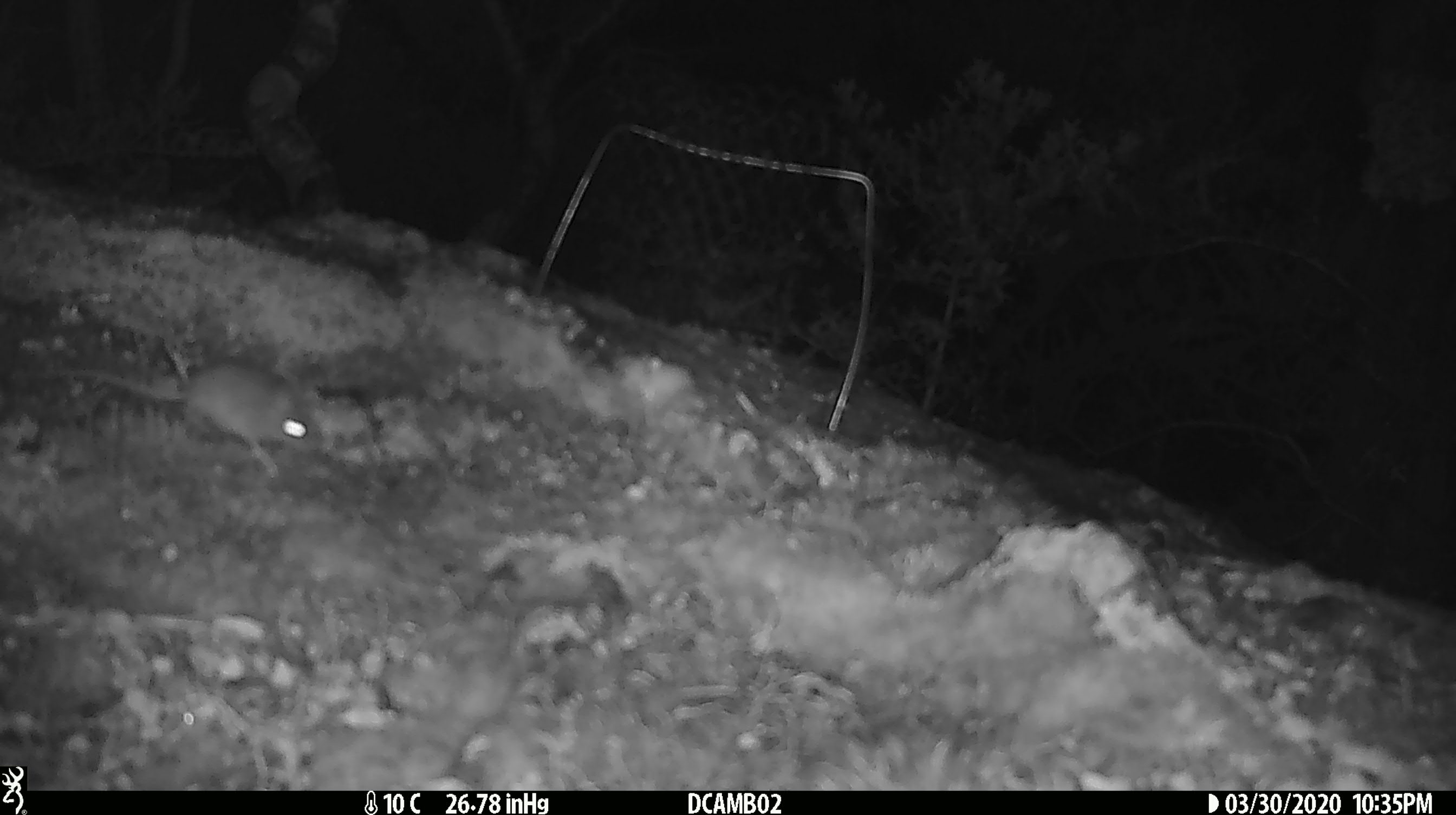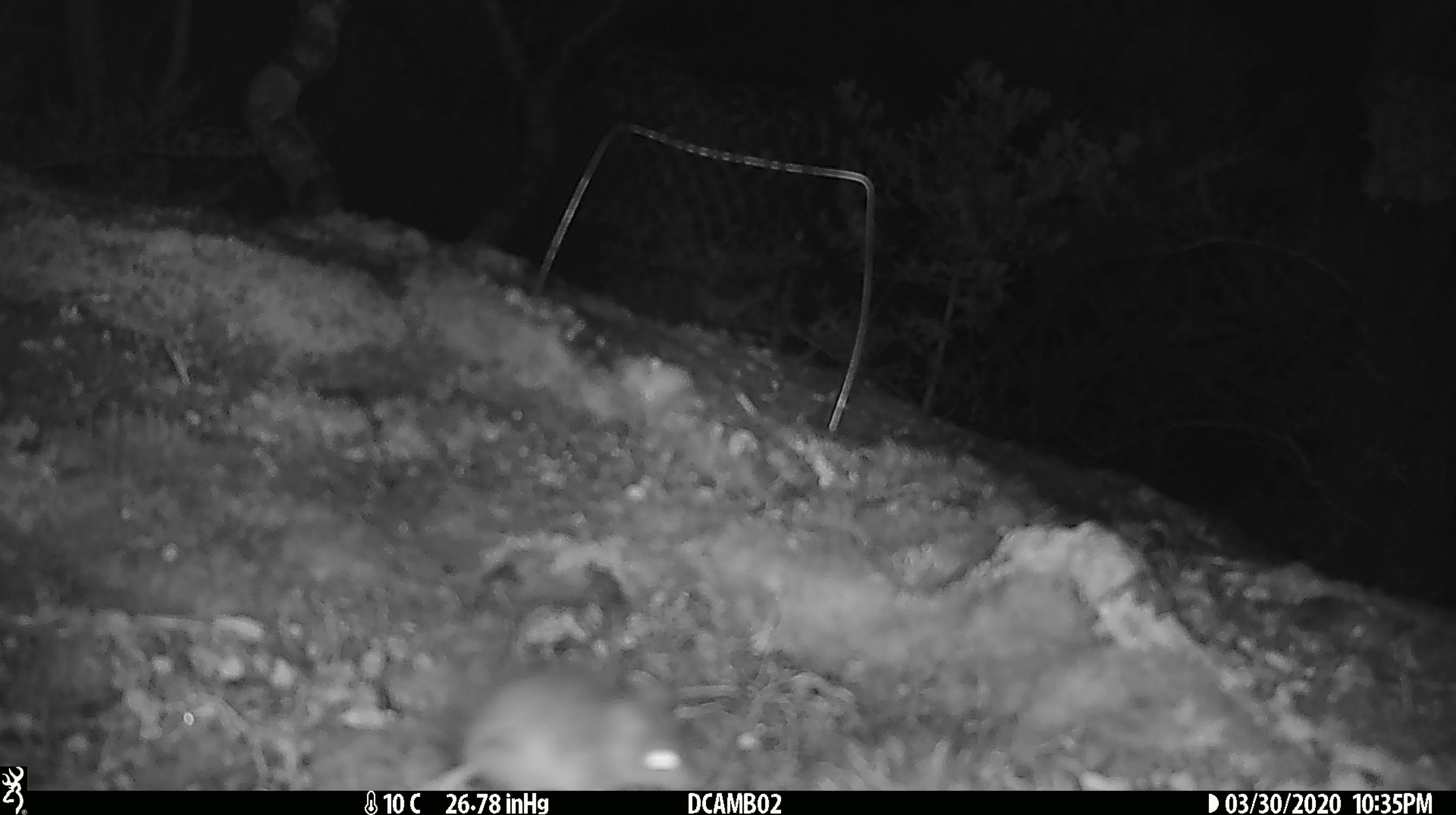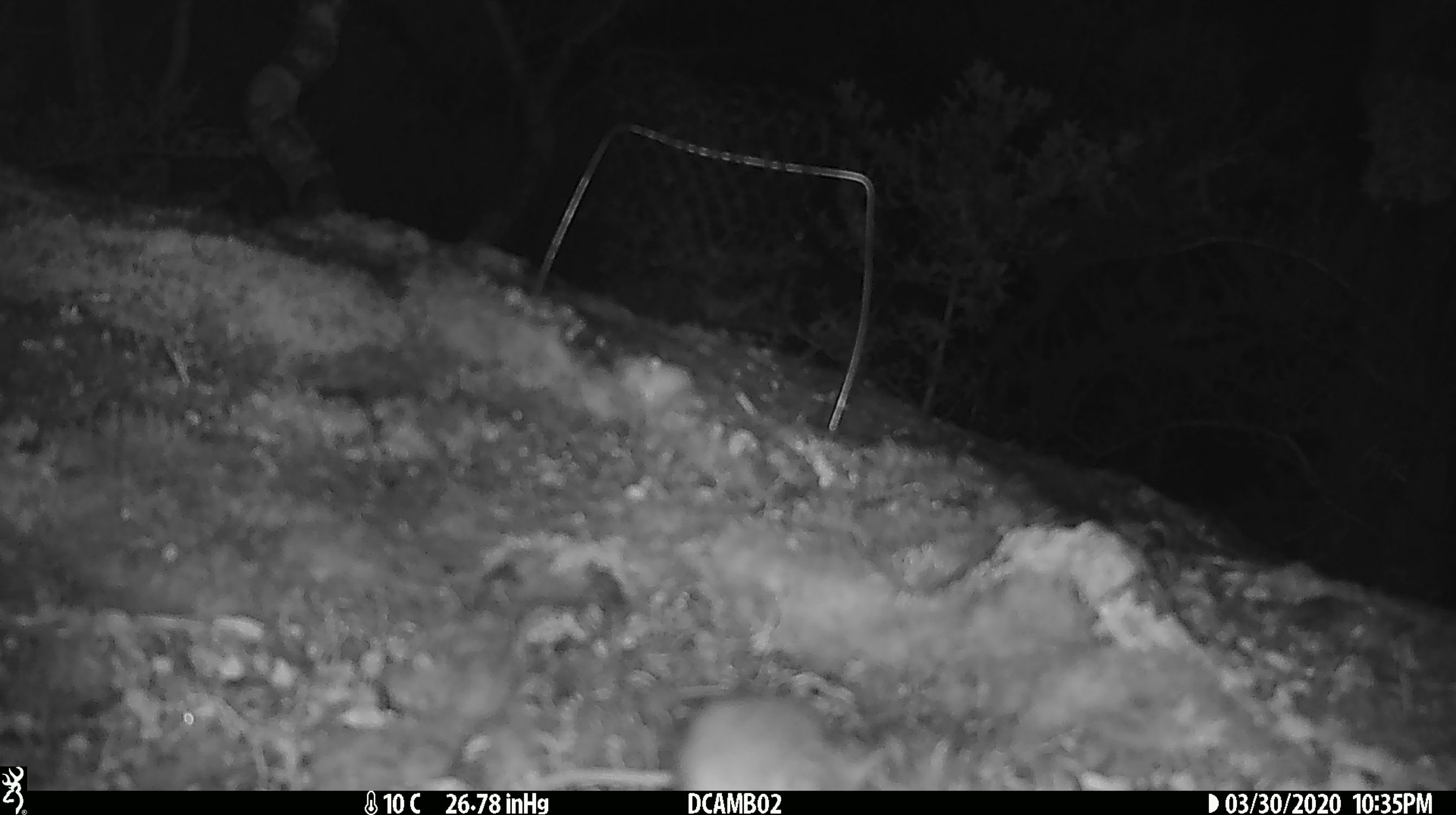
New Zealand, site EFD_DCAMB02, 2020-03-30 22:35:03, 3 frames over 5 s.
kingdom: Animalia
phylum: Chordata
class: Mammalia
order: Rodentia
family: Muridae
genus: Mus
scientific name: Mus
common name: mouse